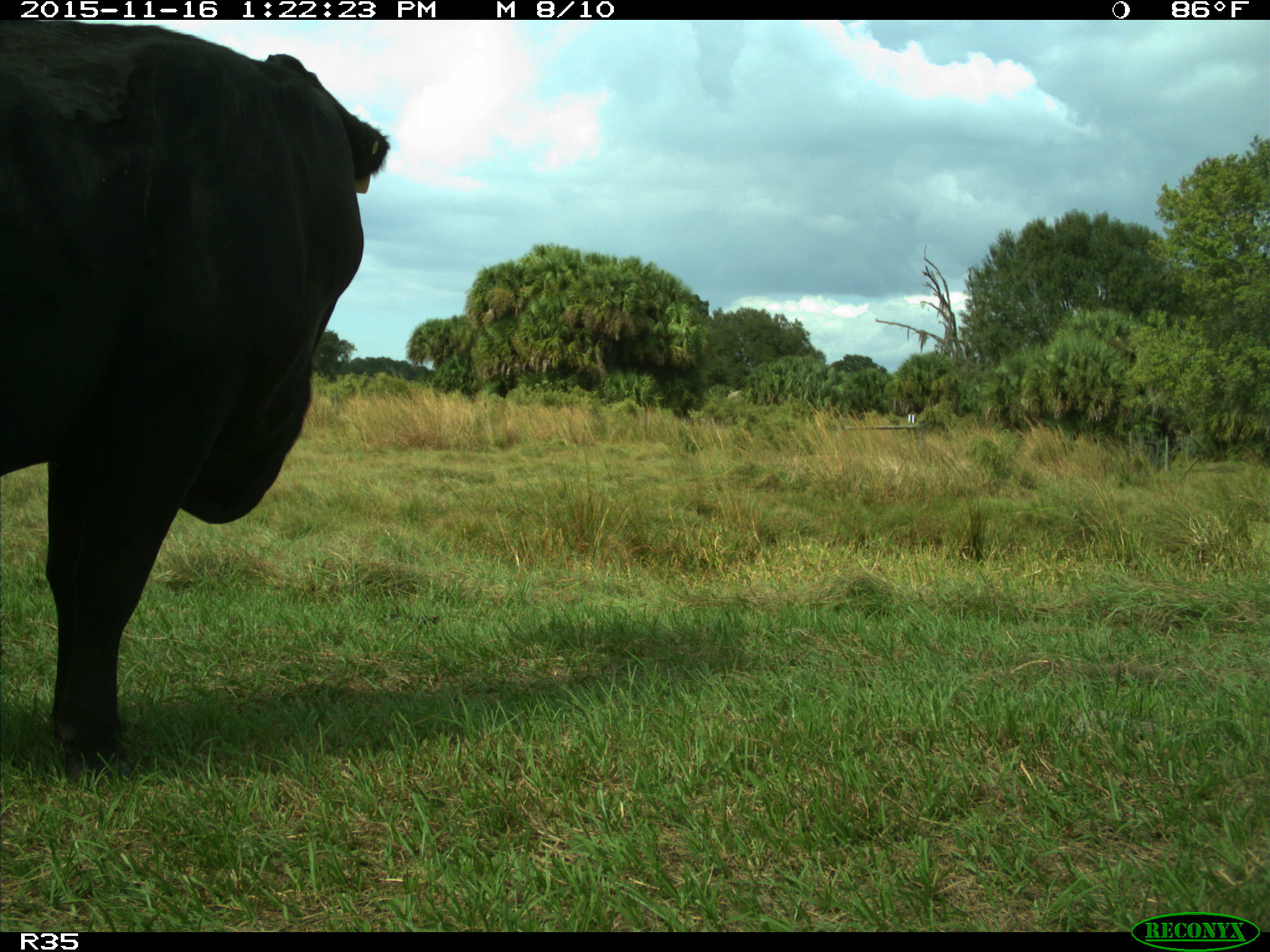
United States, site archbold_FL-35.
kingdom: Animalia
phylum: Chordata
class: Mammalia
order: Artiodactyla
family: Bovidae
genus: Bos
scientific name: Bos taurus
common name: domestic cow